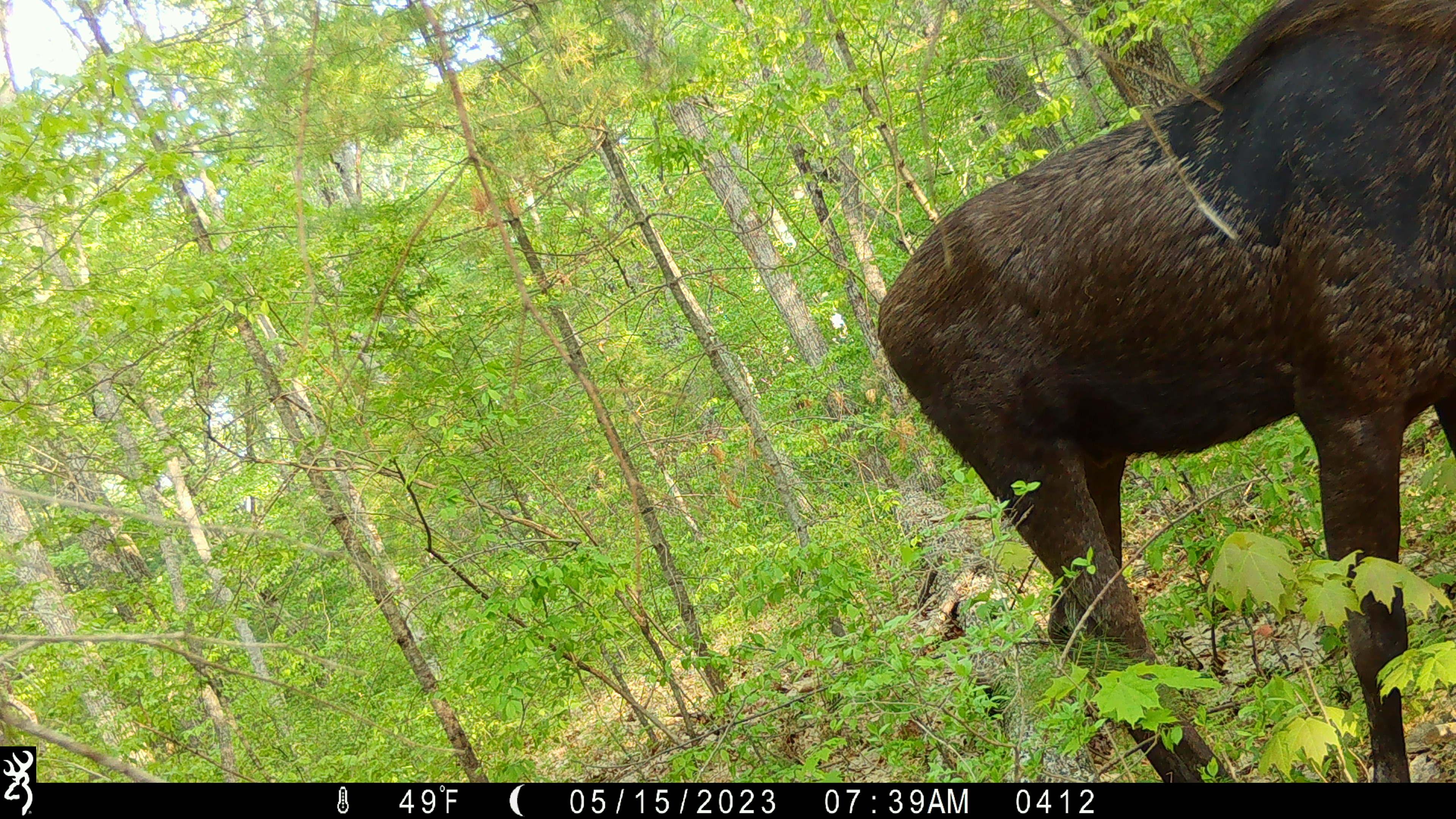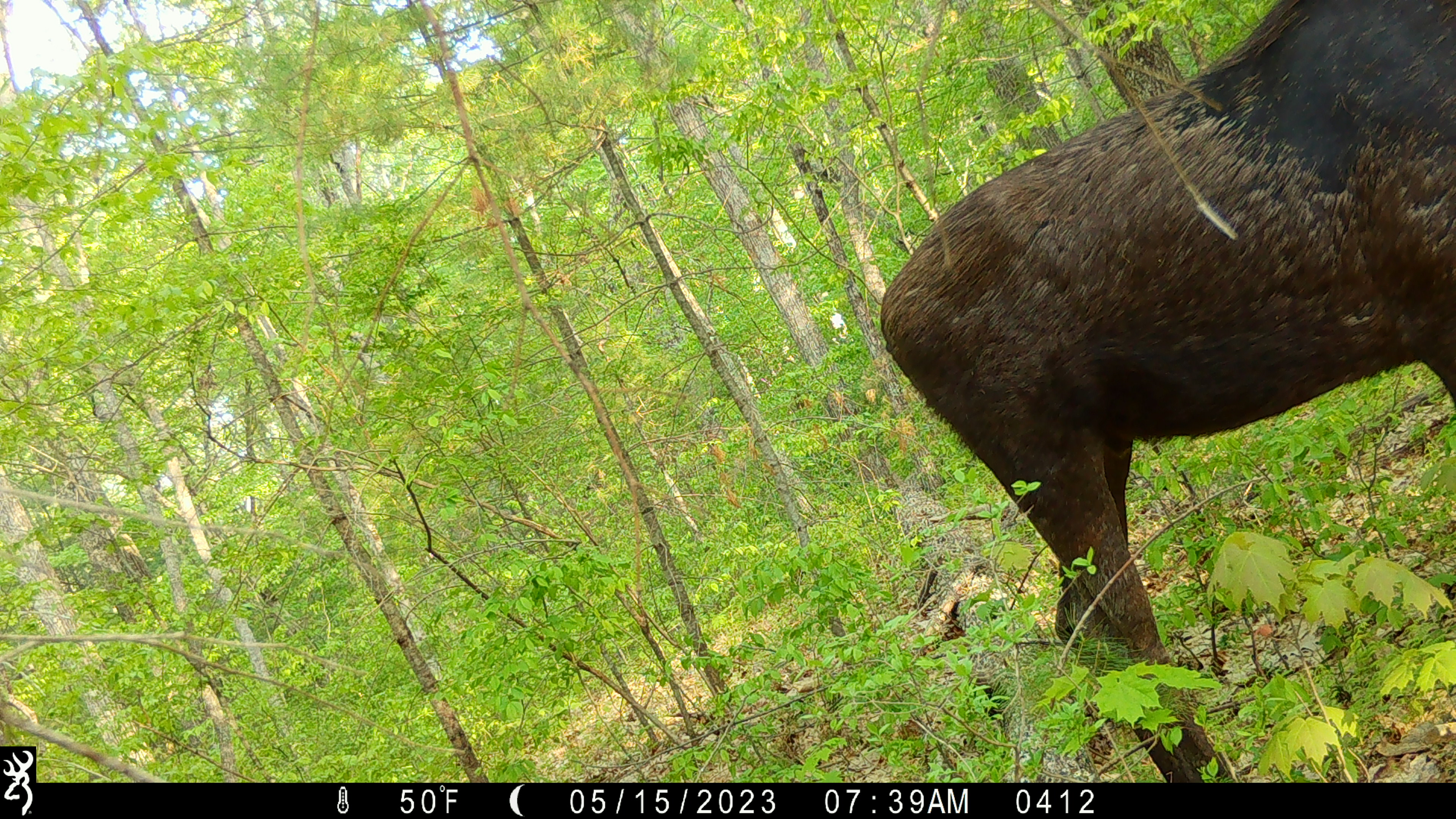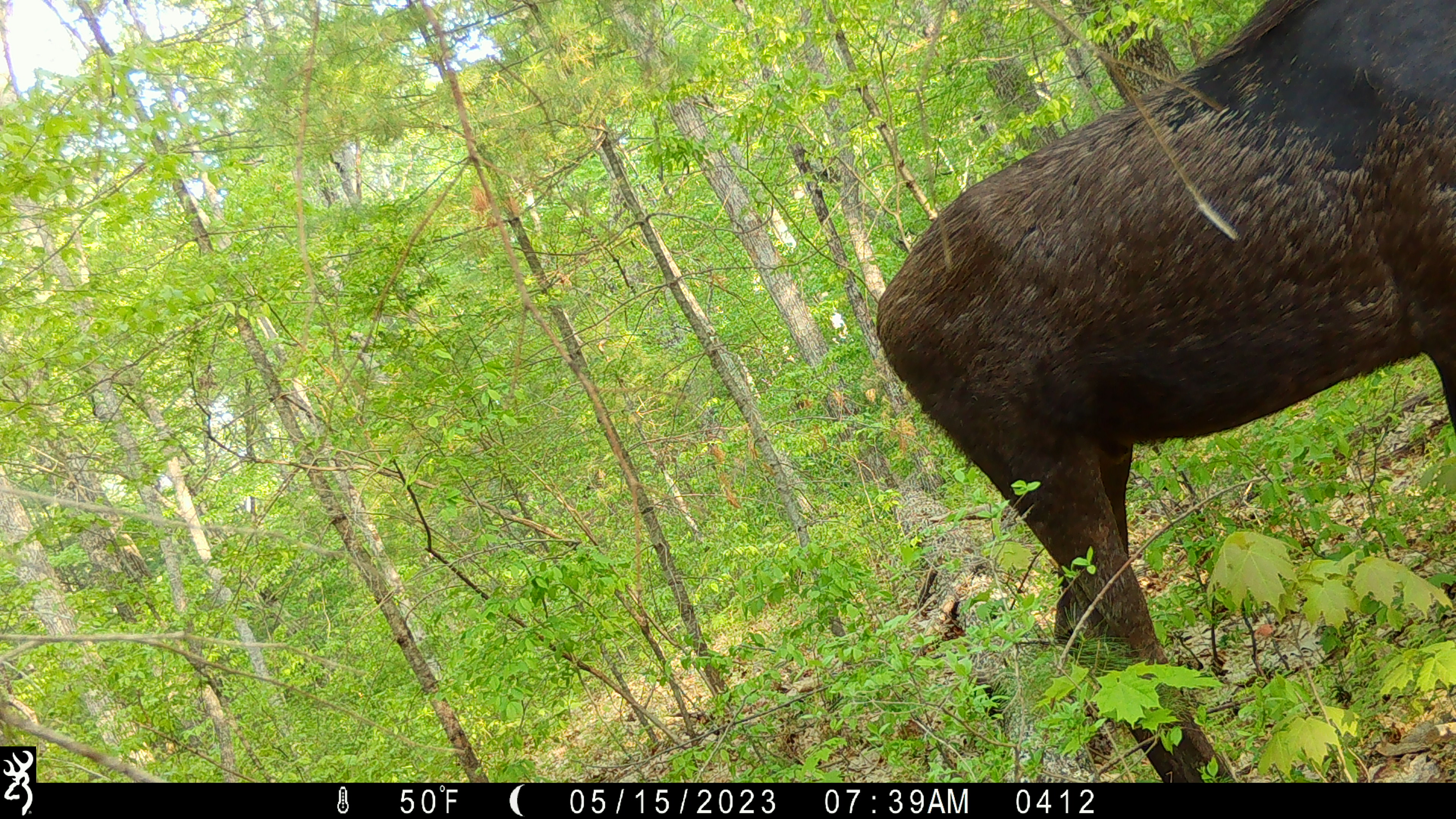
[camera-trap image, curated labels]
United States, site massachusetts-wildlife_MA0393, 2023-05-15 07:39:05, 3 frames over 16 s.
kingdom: Animalia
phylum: Chordata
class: Mammalia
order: Artiodactyla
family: Cervidae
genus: Alces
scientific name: Alces alces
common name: moose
Moose (Alces alces).